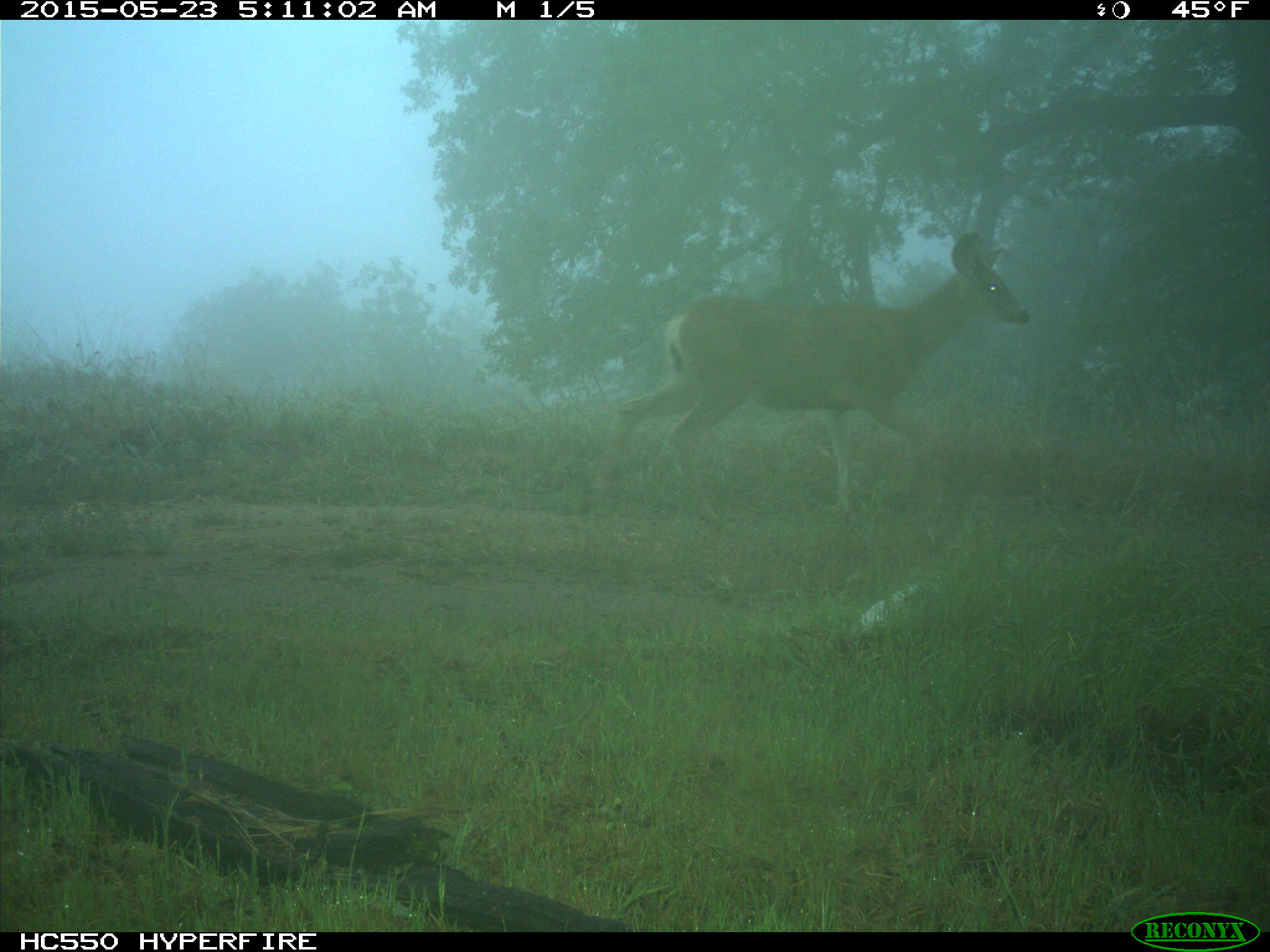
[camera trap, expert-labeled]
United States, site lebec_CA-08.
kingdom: Animalia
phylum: Chordata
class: Mammalia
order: Artiodactyla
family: Cervidae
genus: Odocoileus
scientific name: Odocoileus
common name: deer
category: unidentified deer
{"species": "unidentified deer (deer) (Odocoileus)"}